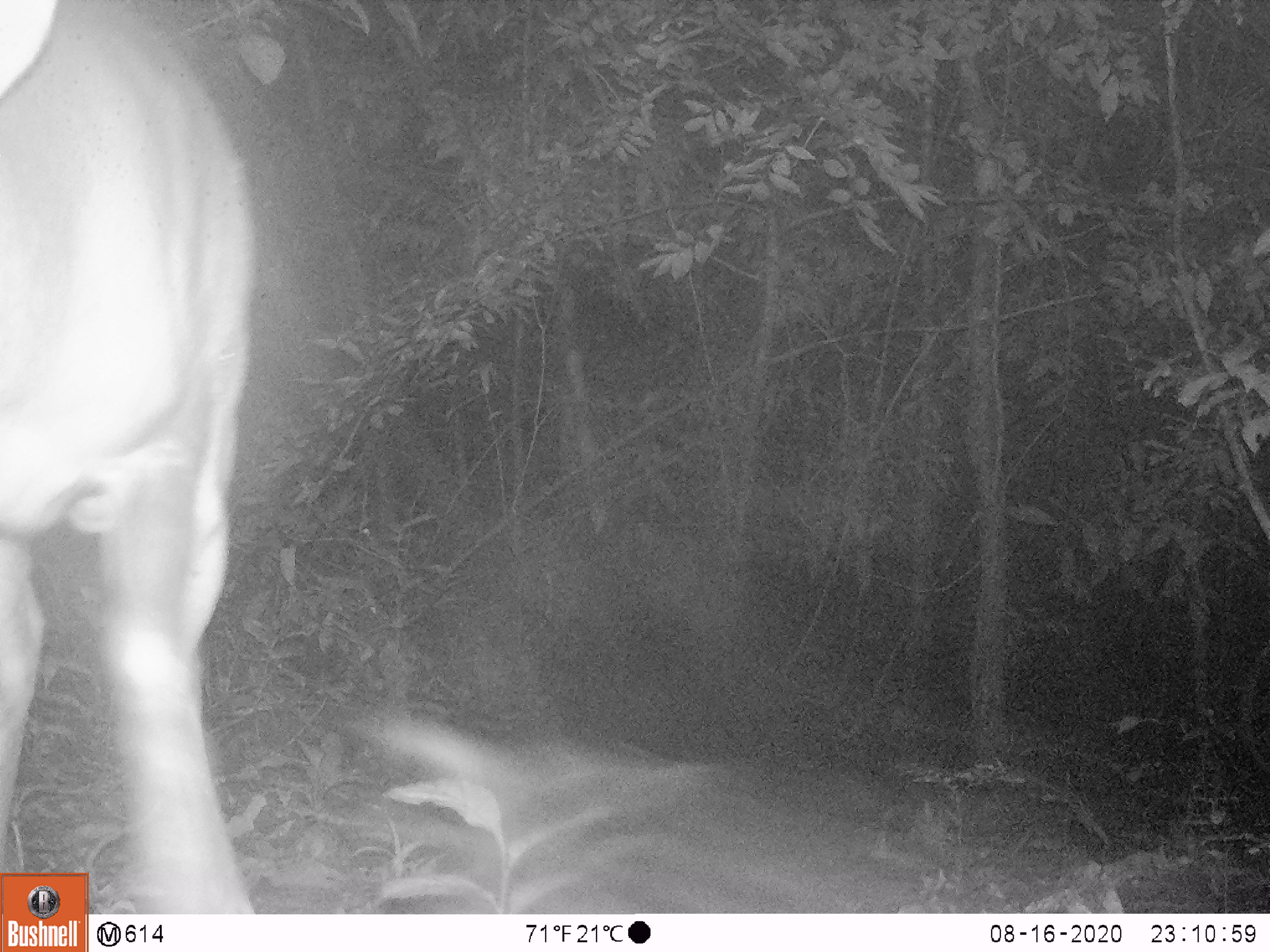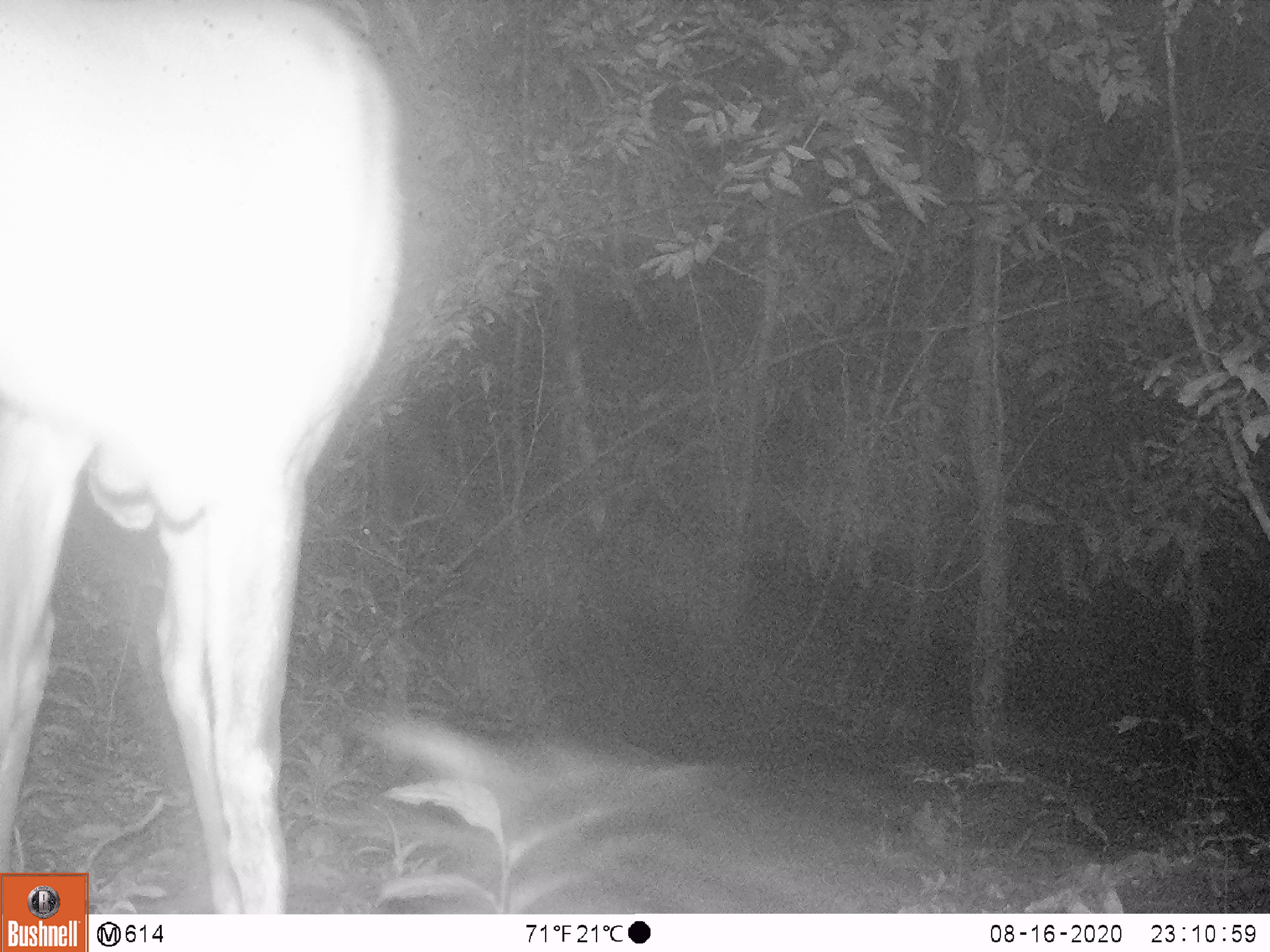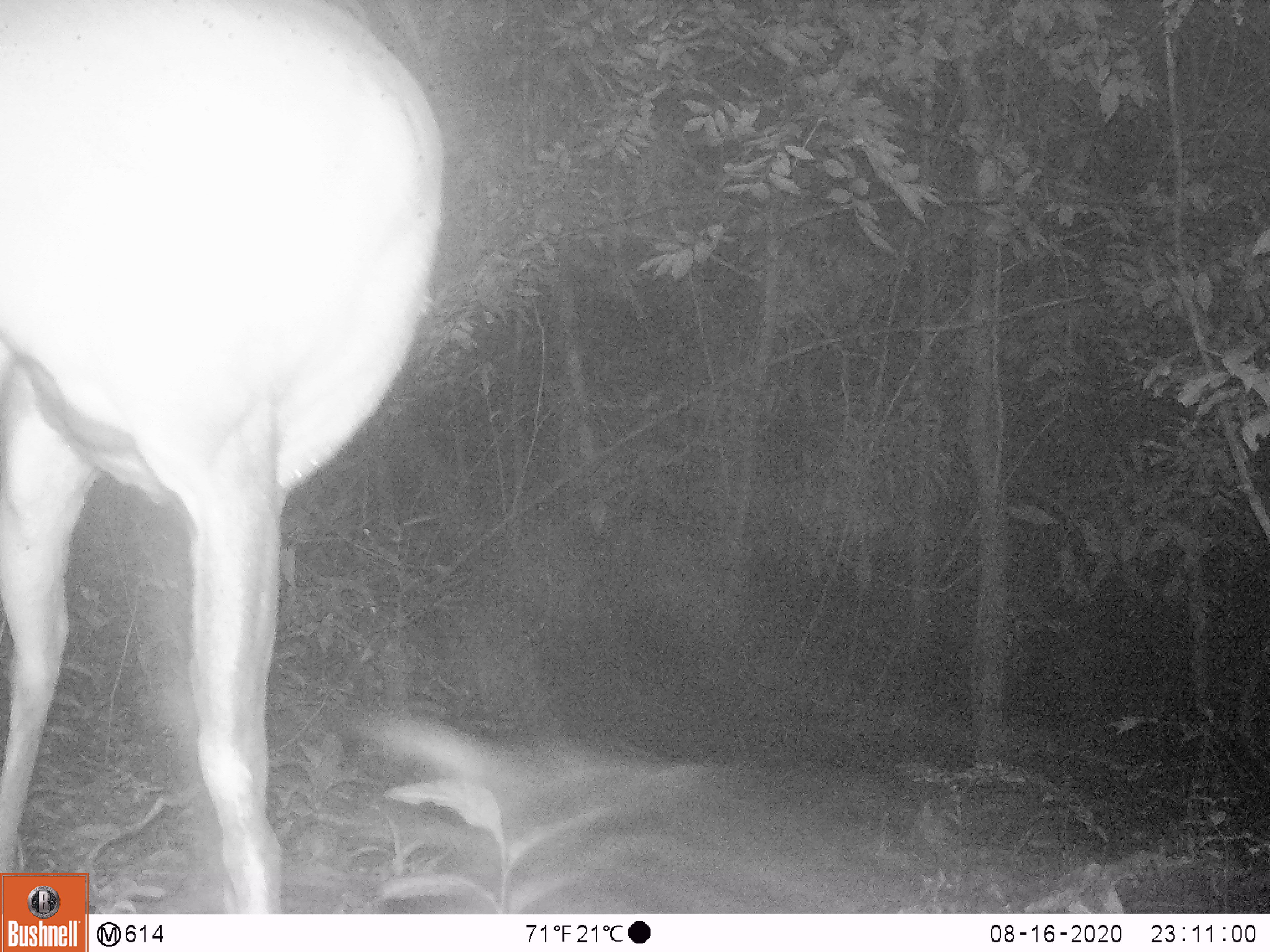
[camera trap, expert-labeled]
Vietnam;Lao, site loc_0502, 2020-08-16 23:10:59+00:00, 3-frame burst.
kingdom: Animalia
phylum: Chordata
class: Mammalia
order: Artiodactyla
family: Cervidae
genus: Muntiacus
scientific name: Muntiacus vuquangensis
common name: large-antlered muntjac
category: large antlered muntjac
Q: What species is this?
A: Large antlered muntjac (large-antlered muntjac) (Muntiacus vuquangensis).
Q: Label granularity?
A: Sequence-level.